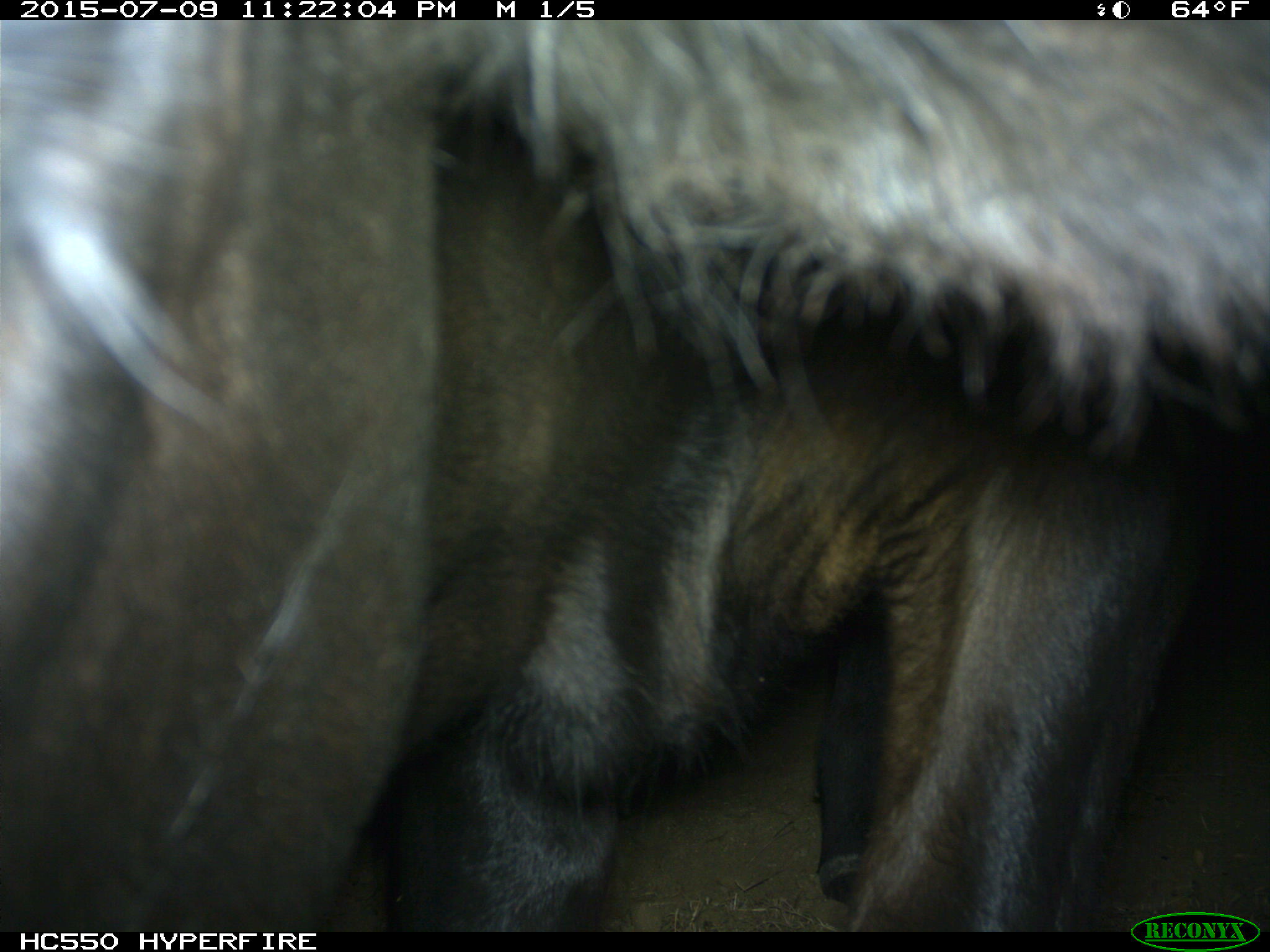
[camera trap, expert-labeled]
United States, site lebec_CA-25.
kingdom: Animalia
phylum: Chordata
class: Mammalia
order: Artiodactyla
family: Bovidae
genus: Bos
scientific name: Bos taurus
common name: domestic cow